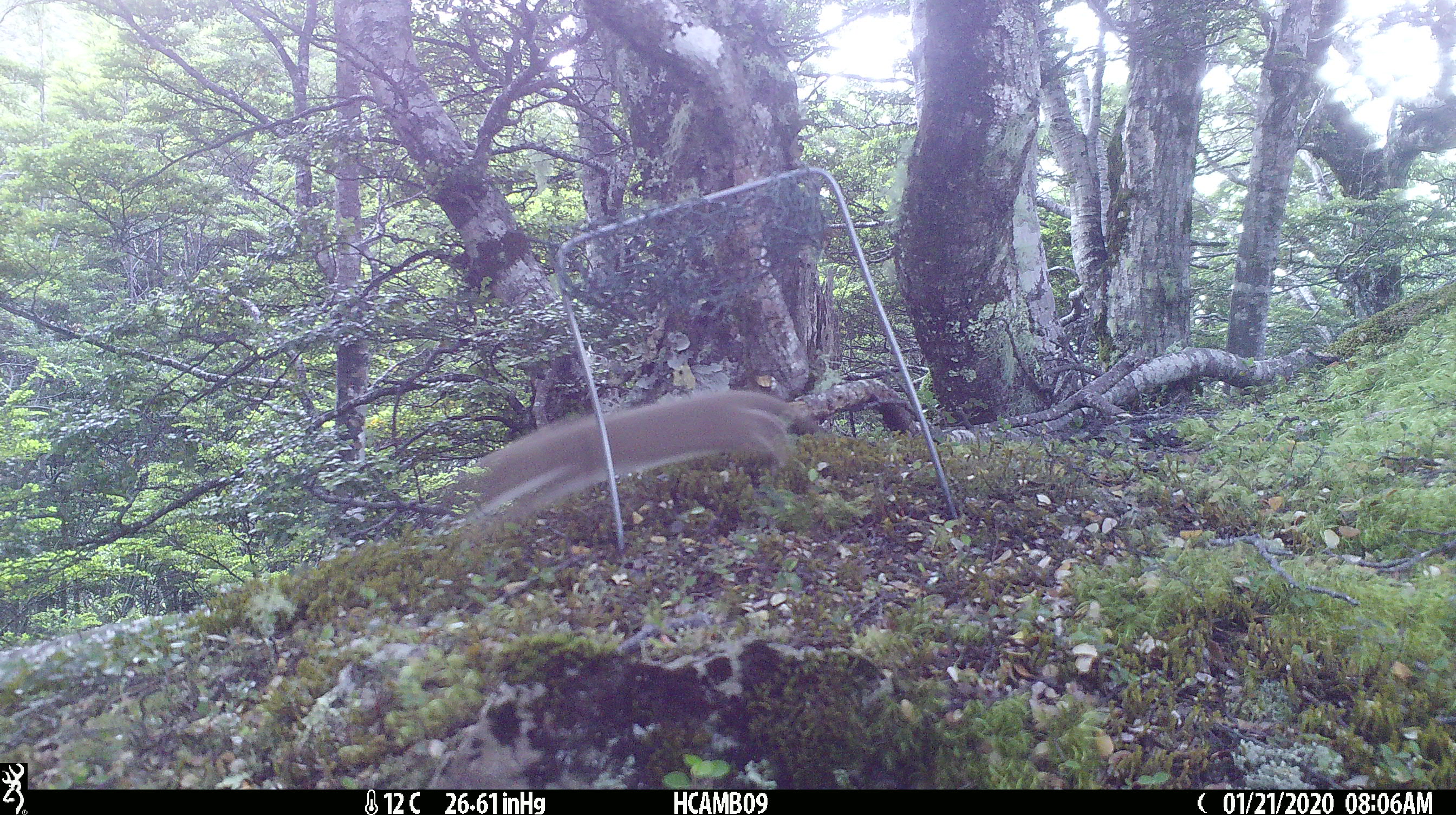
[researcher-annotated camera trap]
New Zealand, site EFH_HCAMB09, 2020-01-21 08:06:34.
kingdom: Animalia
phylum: Chordata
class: Mammalia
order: Carnivora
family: Mustelidae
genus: Mustela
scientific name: Mustela nivalis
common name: least weasel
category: weasel